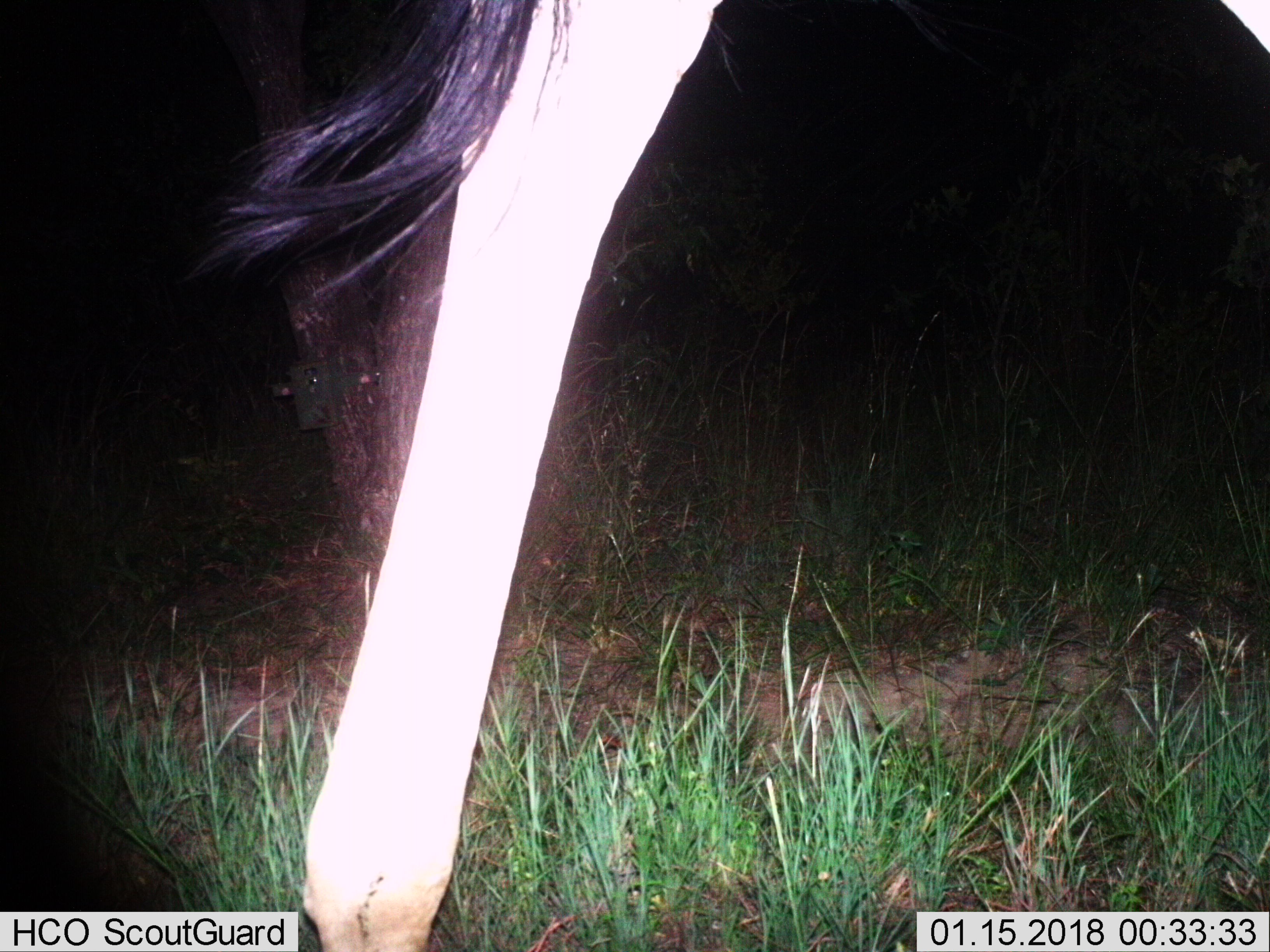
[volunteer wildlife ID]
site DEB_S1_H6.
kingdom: Animalia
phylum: Chordata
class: Mammalia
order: Artiodactyla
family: Giraffidae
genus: Giraffa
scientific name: Giraffa camelopardalis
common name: giraffe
Giraffe (Giraffa camelopardalis), count 1. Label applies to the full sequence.